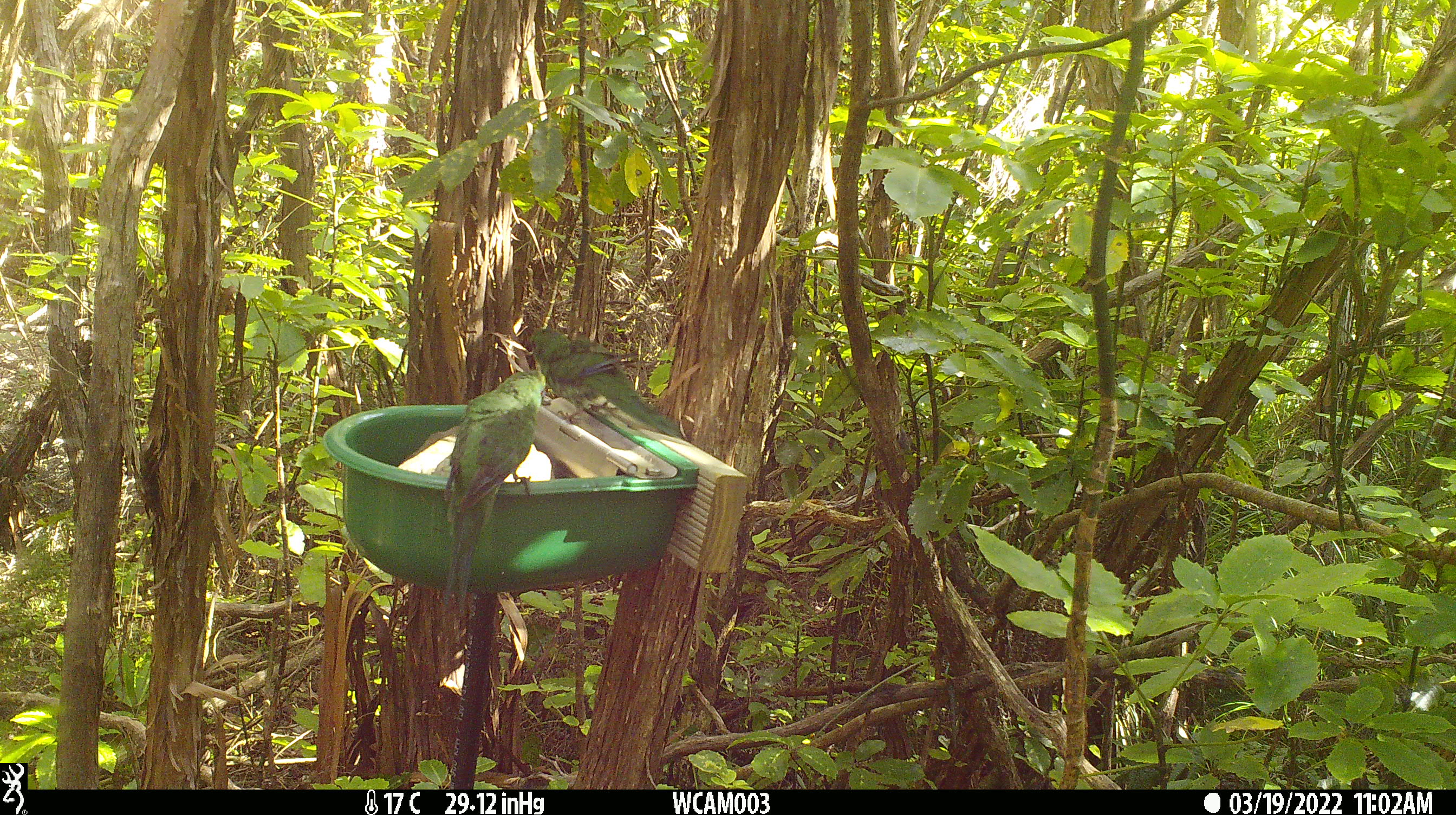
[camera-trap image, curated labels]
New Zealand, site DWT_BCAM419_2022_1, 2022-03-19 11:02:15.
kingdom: Animalia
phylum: Chordata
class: Aves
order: Psittaciformes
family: Psittaculidae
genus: Cyanoramphus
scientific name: Cyanoramphus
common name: parakeet